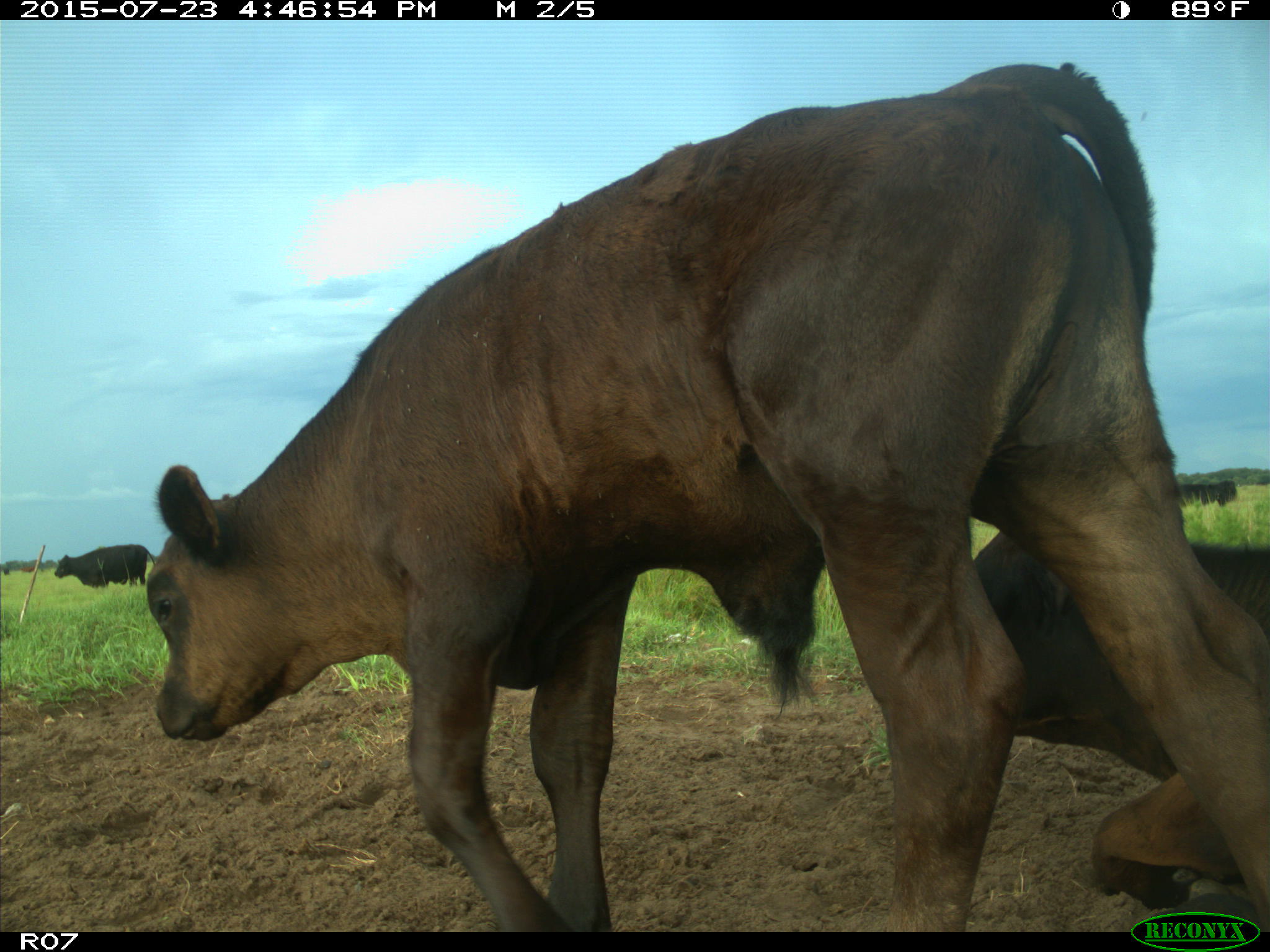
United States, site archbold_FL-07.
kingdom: Animalia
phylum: Chordata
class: Mammalia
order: Artiodactyla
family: Bovidae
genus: Bos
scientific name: Bos taurus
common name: domestic cow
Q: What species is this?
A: Bos taurus (domestic cow).